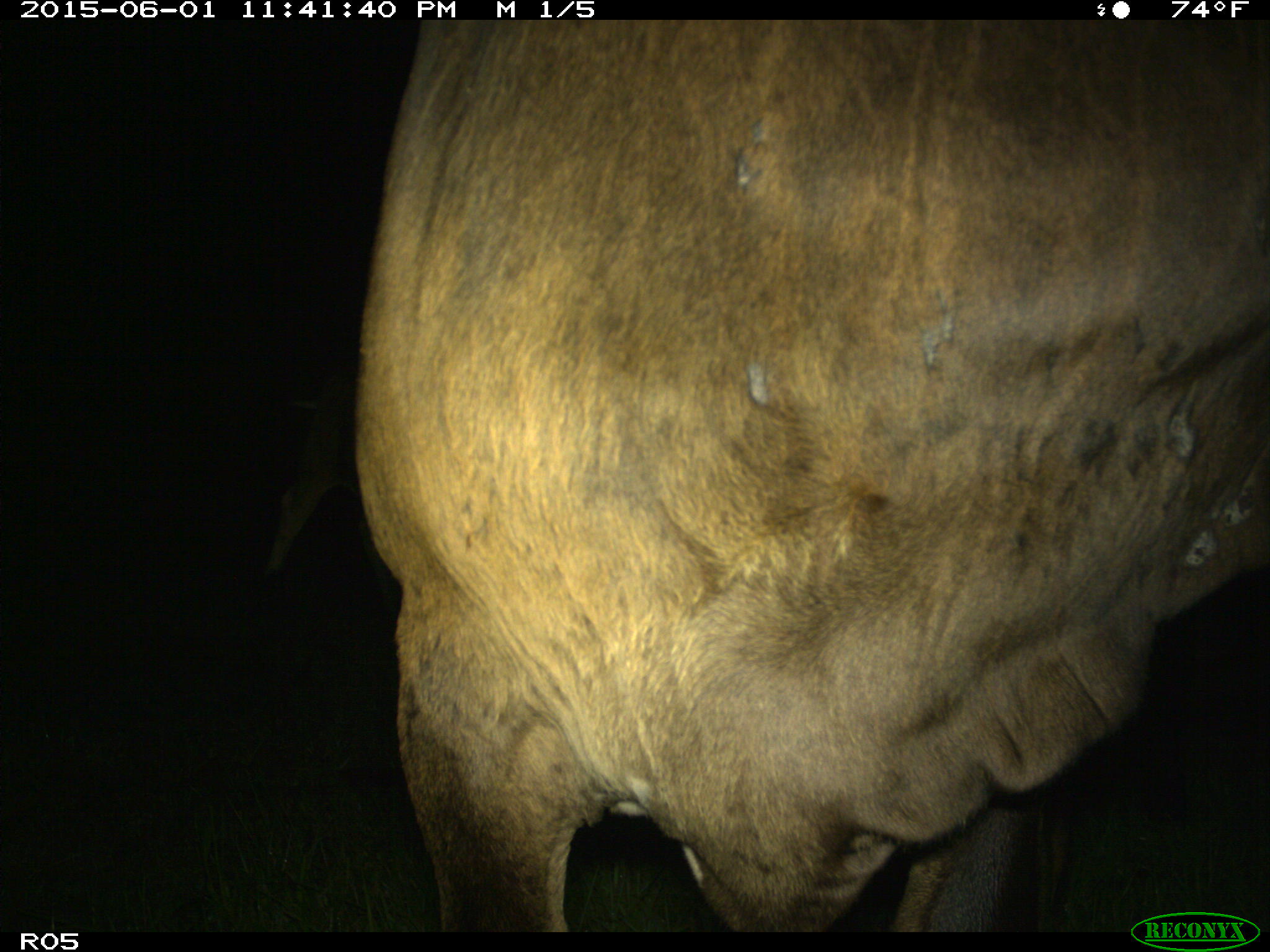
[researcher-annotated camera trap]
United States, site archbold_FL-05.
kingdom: Animalia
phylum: Chordata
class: Mammalia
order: Artiodactyla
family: Bovidae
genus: Bos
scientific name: Bos taurus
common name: domestic cow